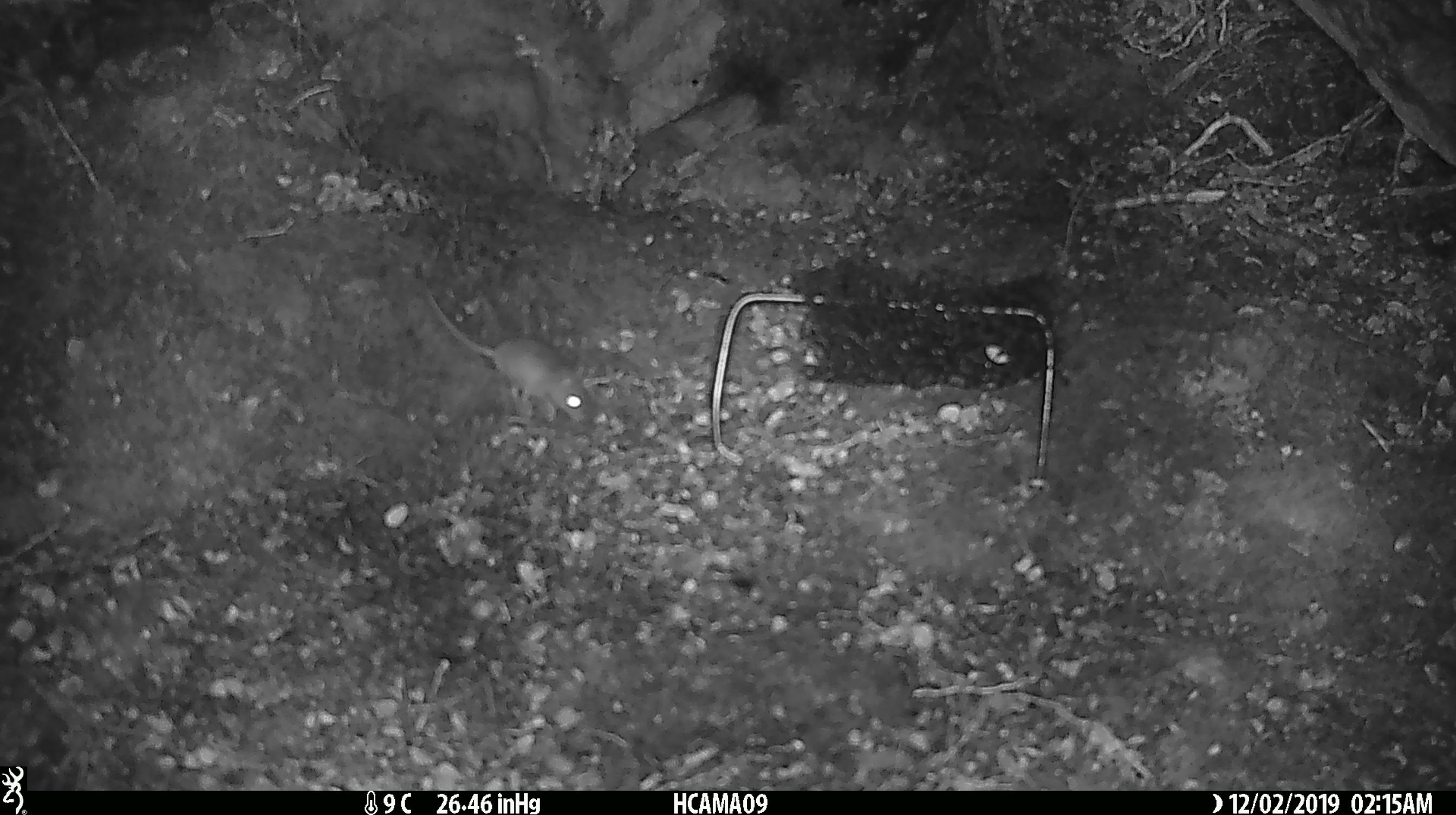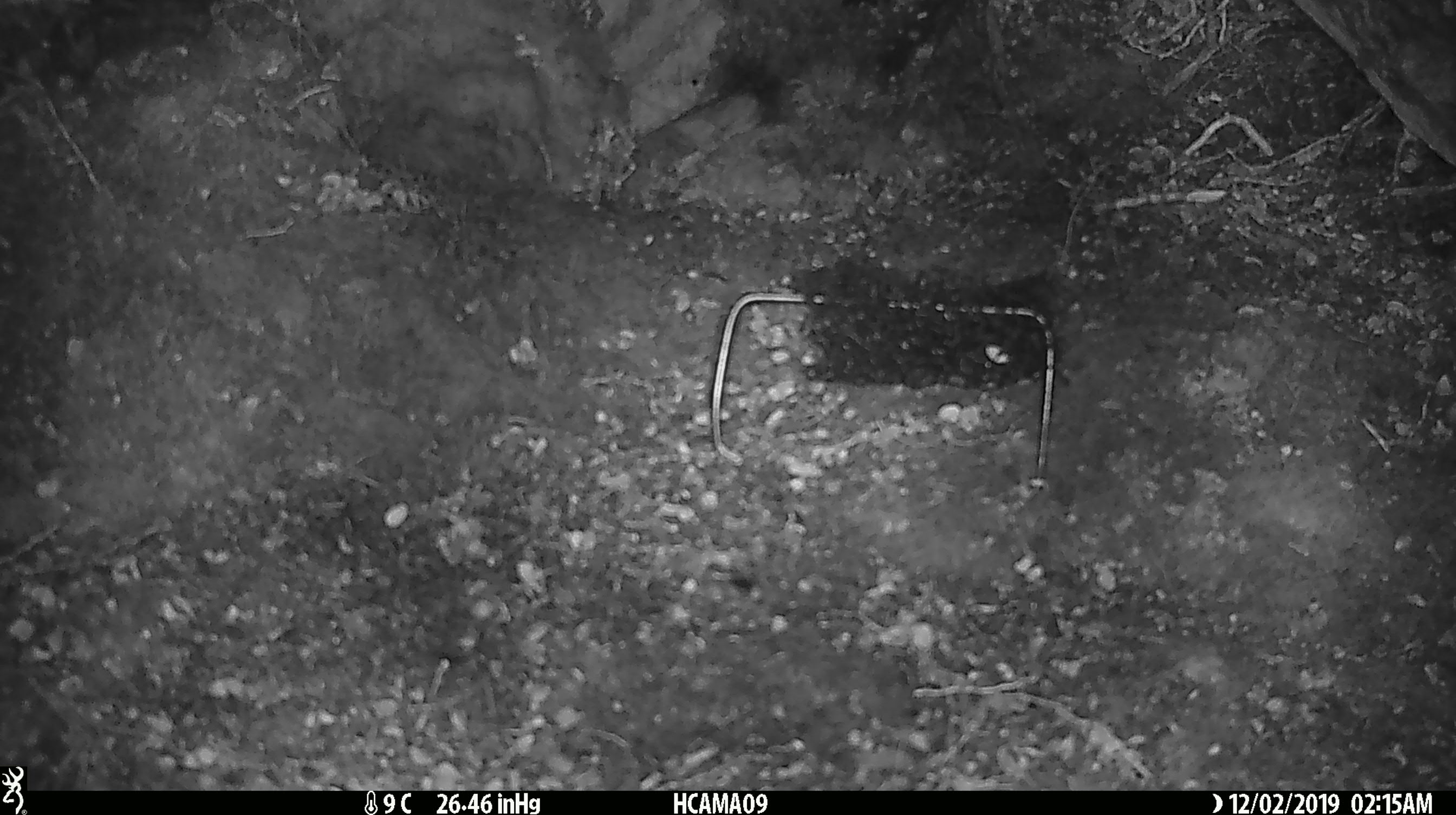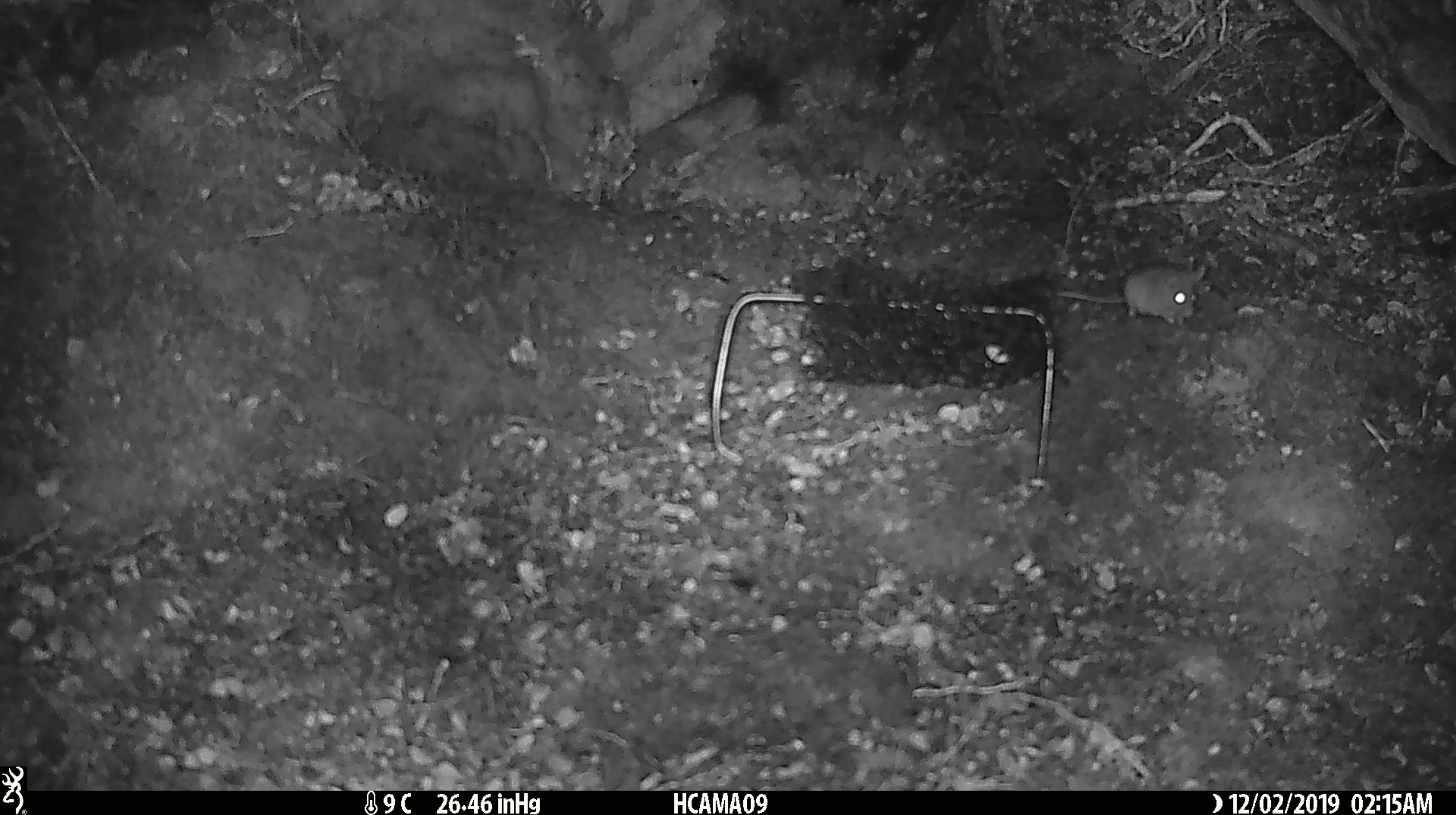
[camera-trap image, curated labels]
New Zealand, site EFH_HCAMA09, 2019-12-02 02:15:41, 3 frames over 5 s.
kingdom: Animalia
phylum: Chordata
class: Mammalia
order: Rodentia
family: Muridae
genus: Mus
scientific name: Mus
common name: mouse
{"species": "mouse (Mus)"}